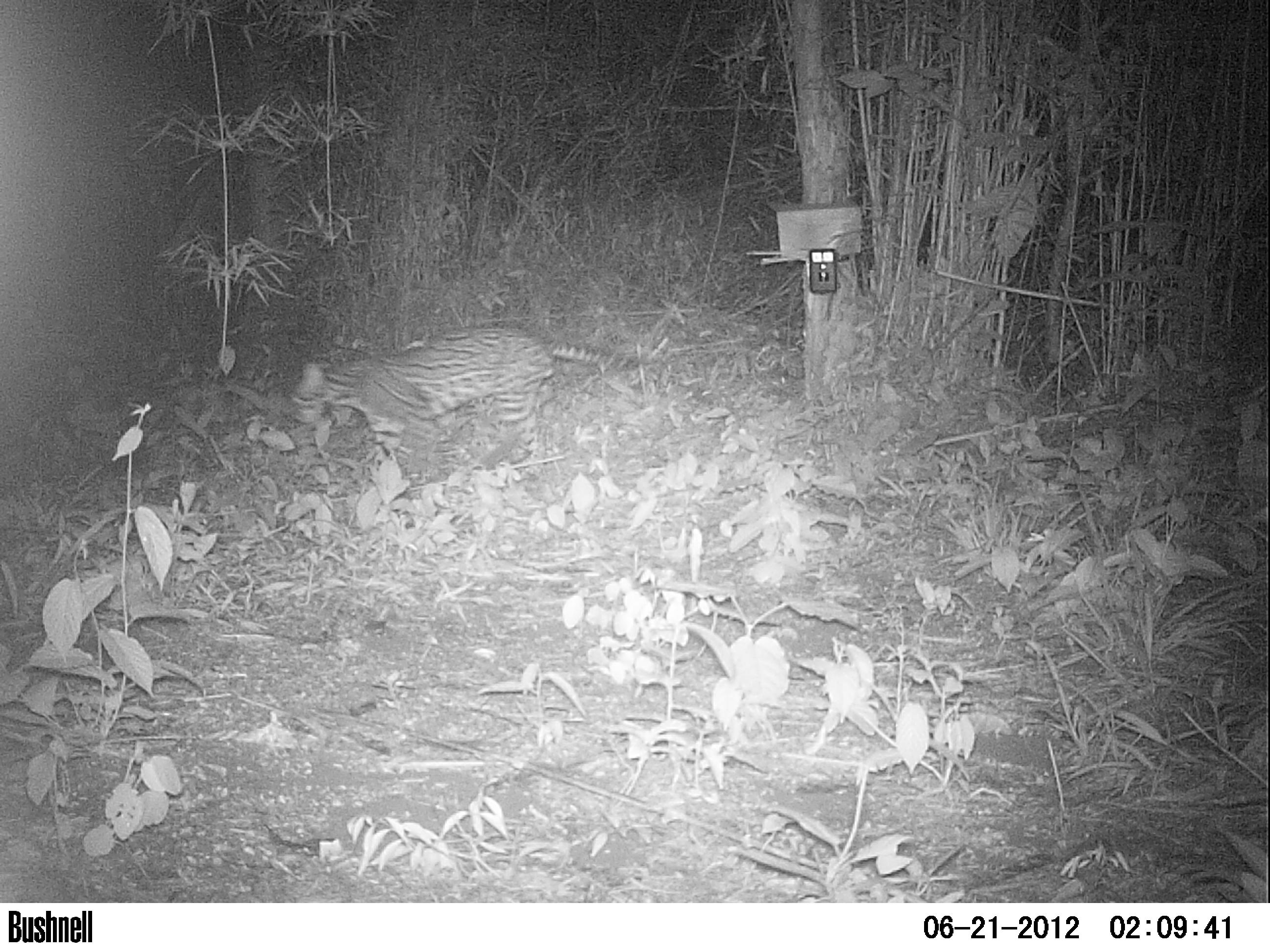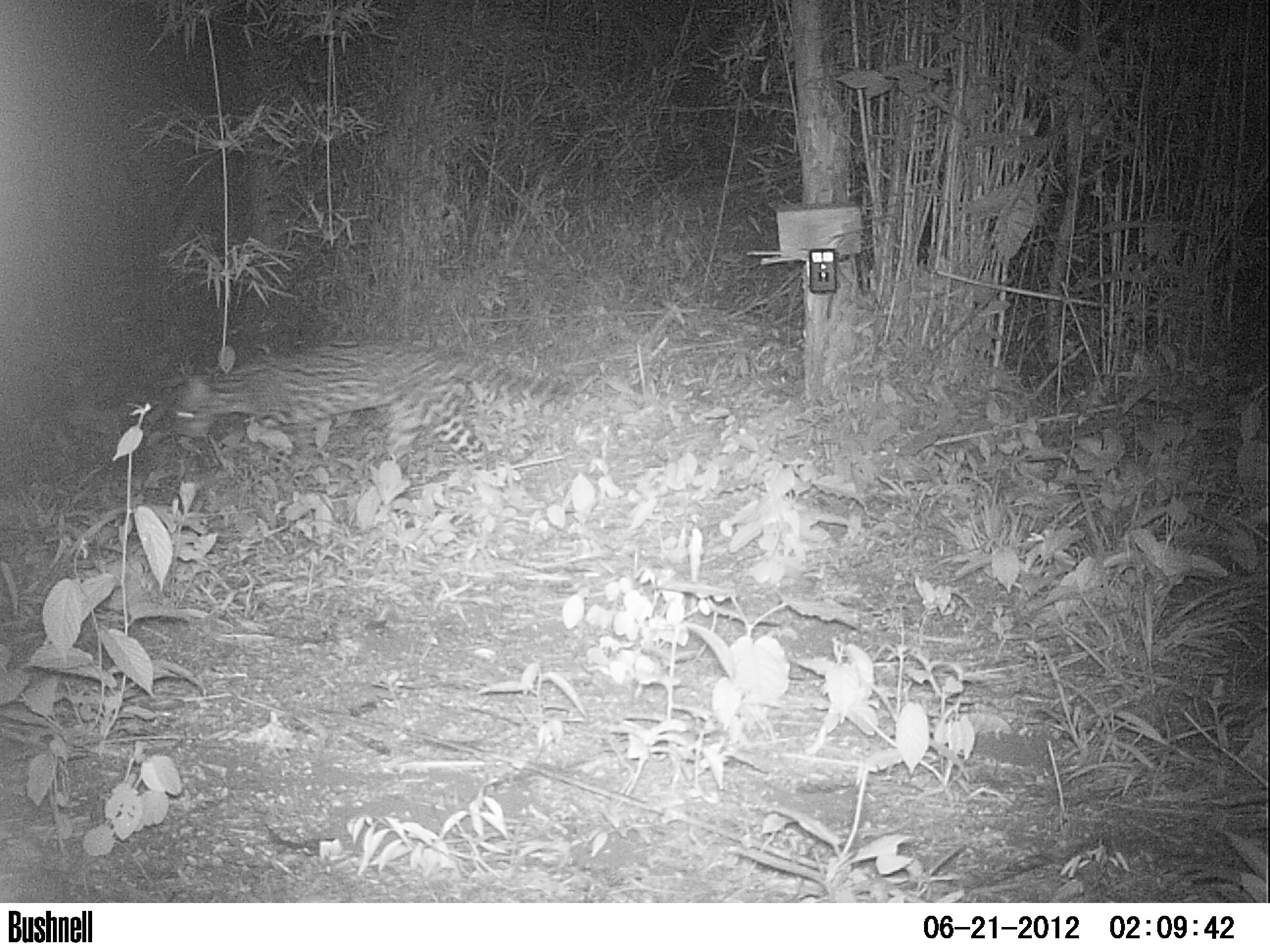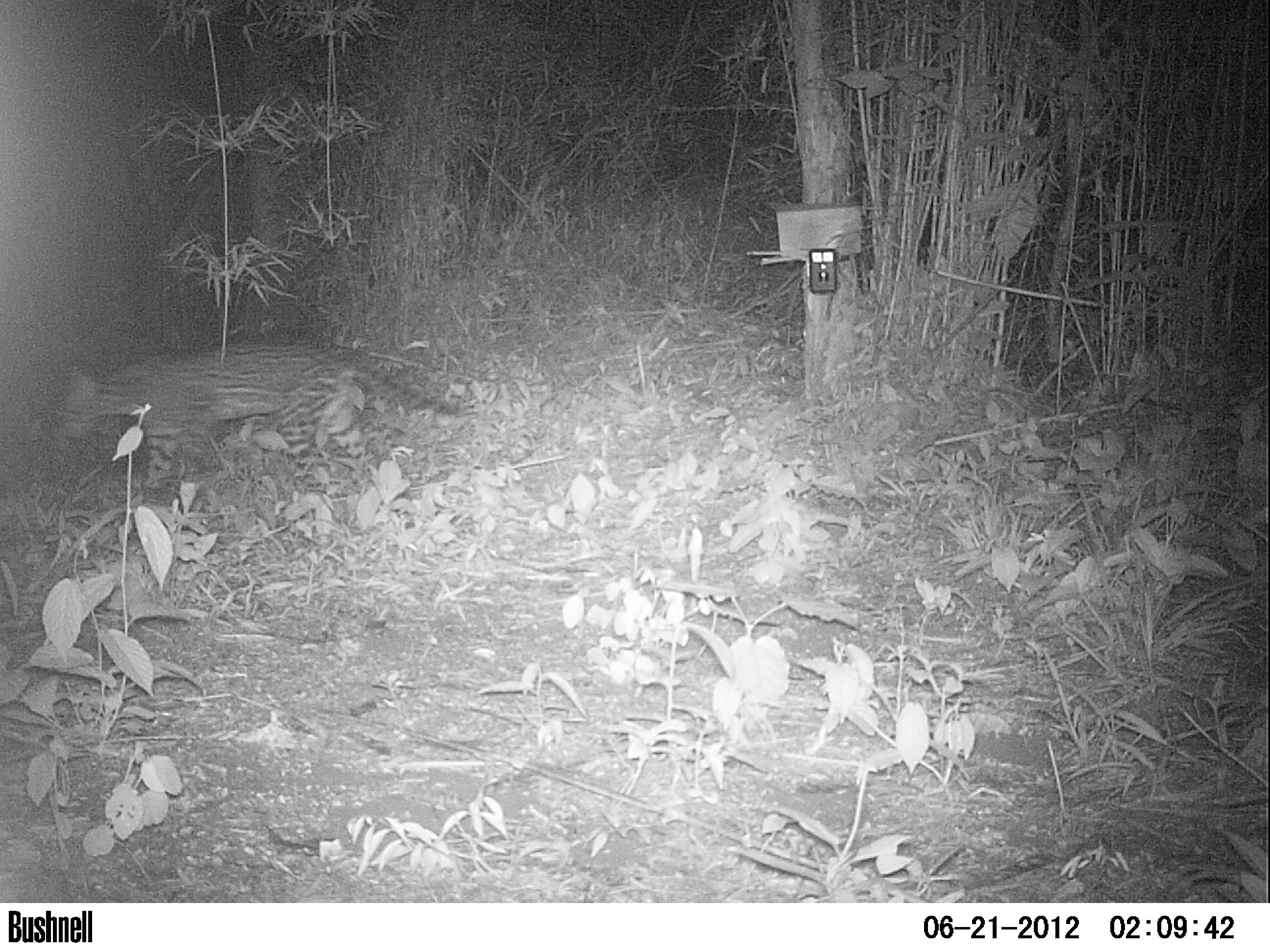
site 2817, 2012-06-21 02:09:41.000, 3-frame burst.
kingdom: Animalia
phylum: Chordata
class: Mammalia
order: Carnivora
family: Felidae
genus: Leopardus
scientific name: Leopardus pardalis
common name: ocelot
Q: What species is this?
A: Leopardus pardalis (ocelot).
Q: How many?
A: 1.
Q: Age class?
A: Adult.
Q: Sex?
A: Male.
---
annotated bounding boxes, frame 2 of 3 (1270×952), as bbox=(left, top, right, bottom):
leopardus pardalis: bbox=(169, 334, 576, 490)